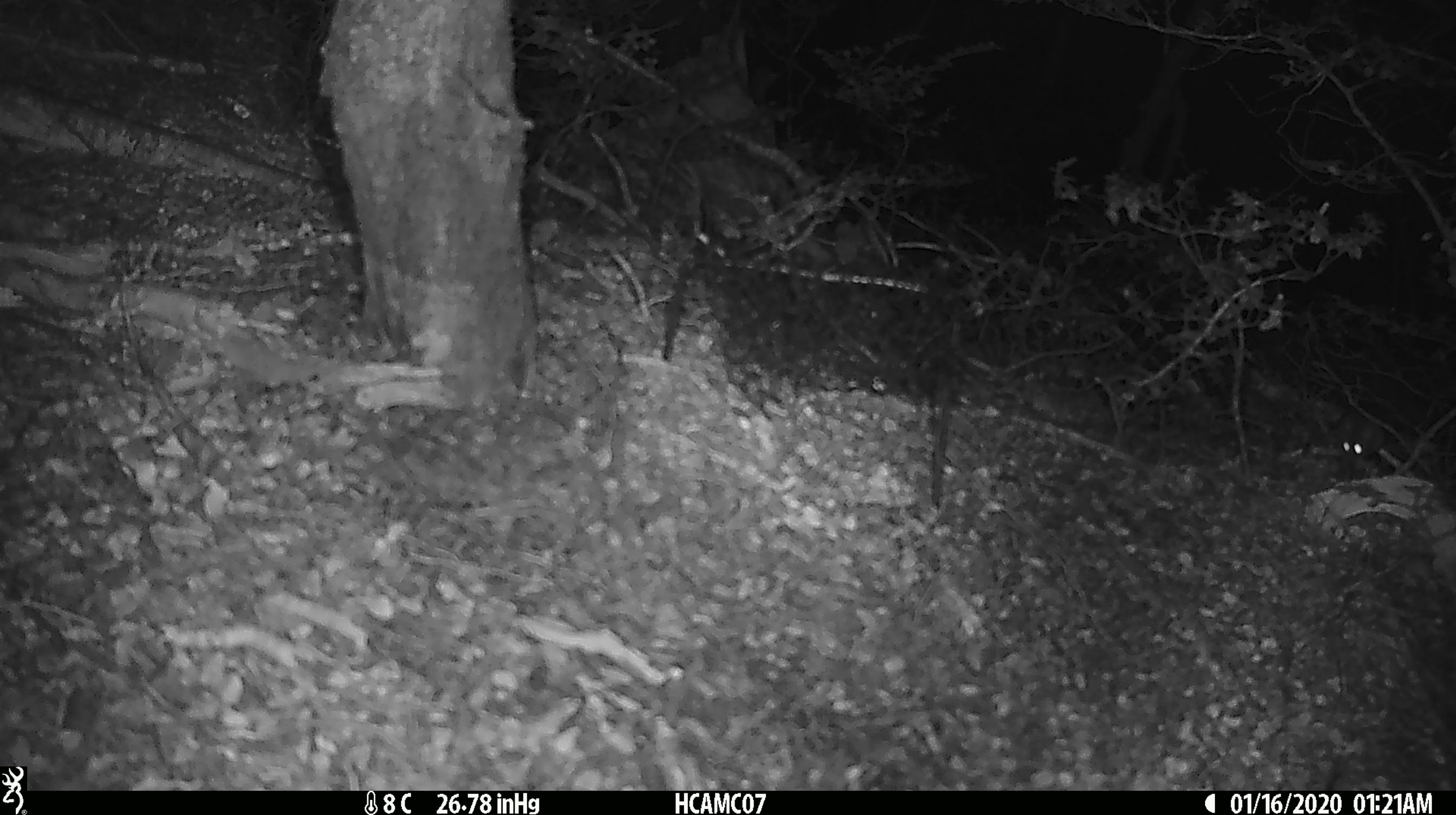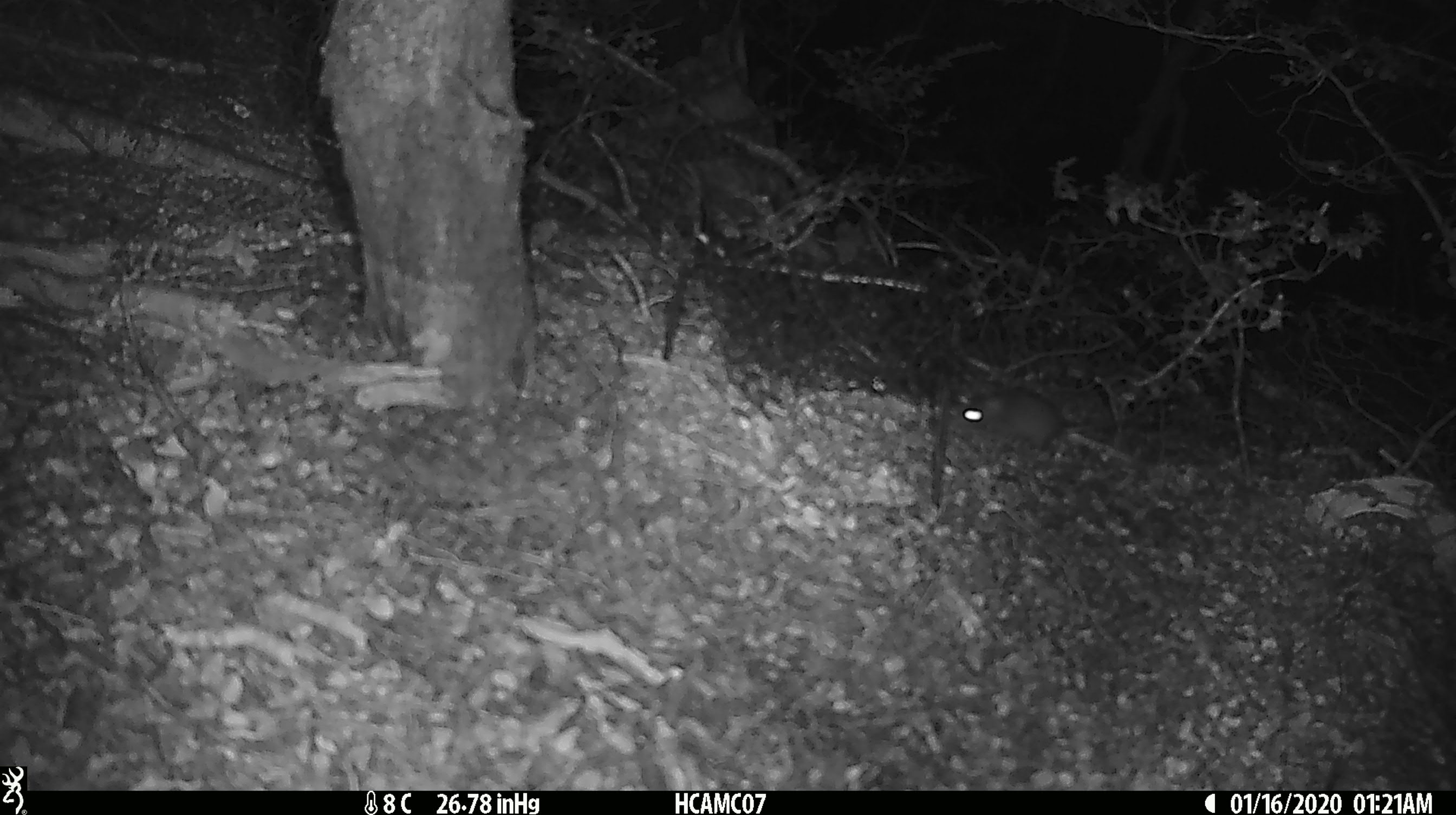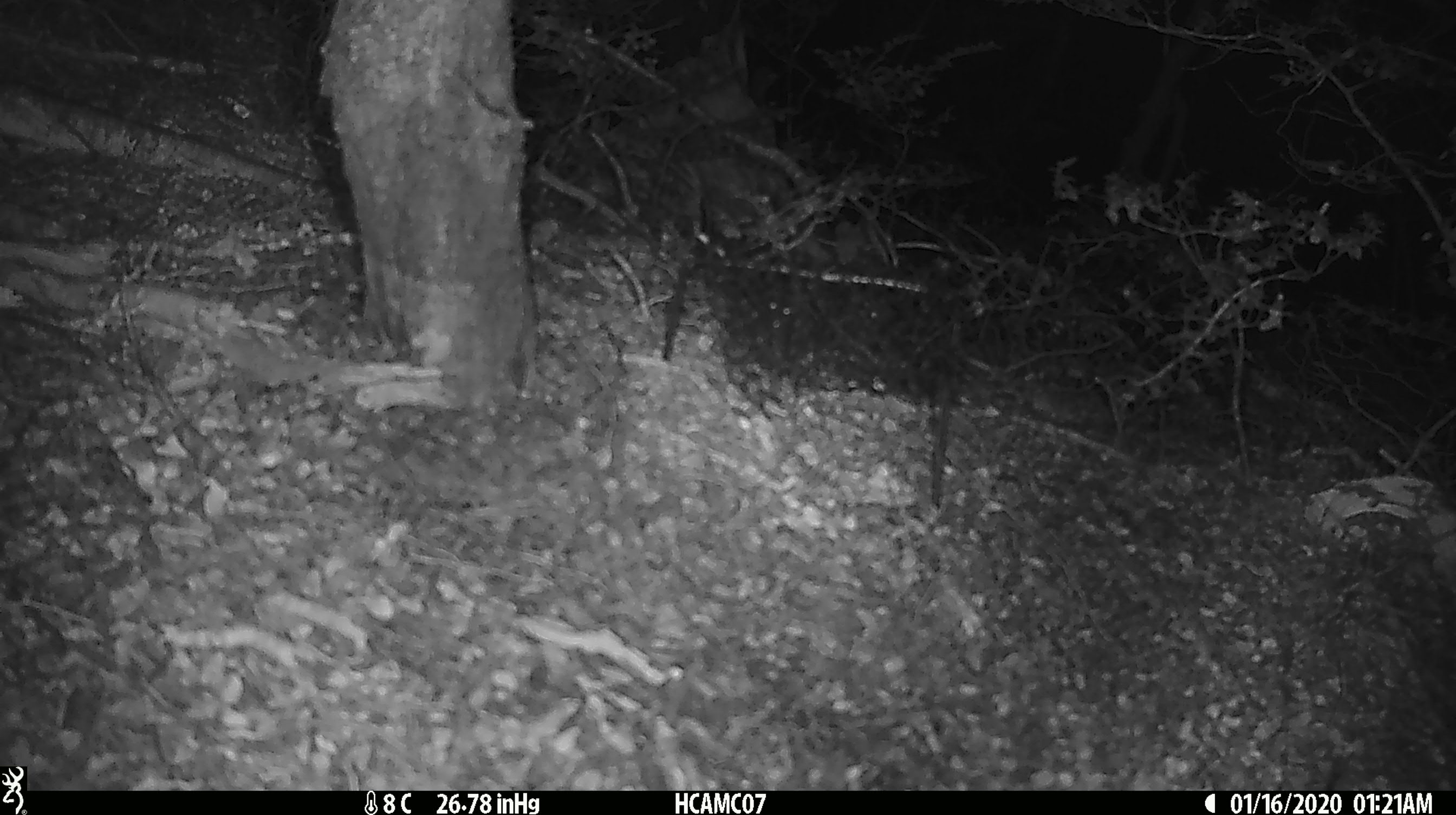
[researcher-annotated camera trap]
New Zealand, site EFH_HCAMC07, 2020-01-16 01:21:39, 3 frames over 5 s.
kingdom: Animalia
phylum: Chordata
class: Mammalia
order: Rodentia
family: Muridae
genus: Mus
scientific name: Mus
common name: mouse